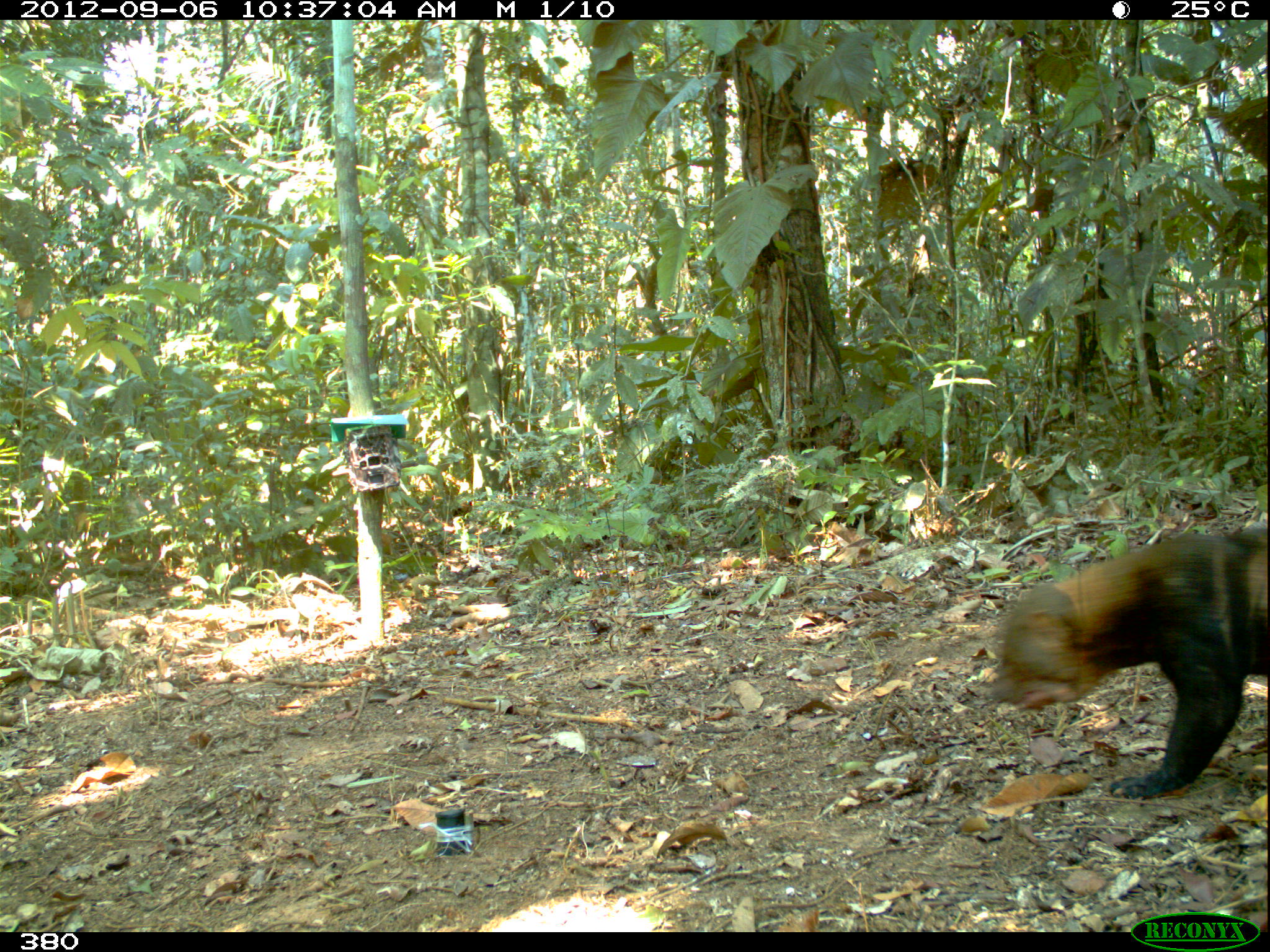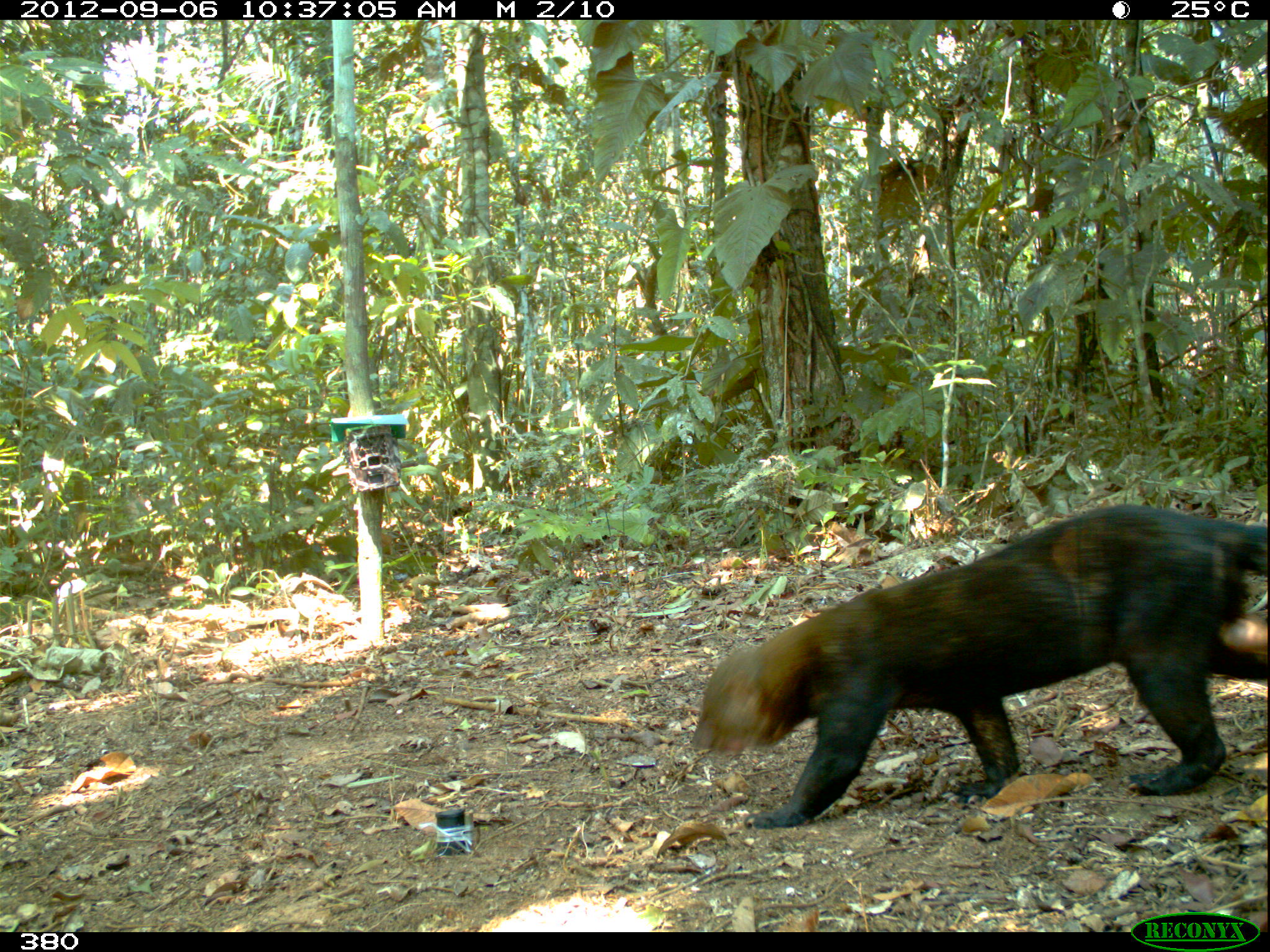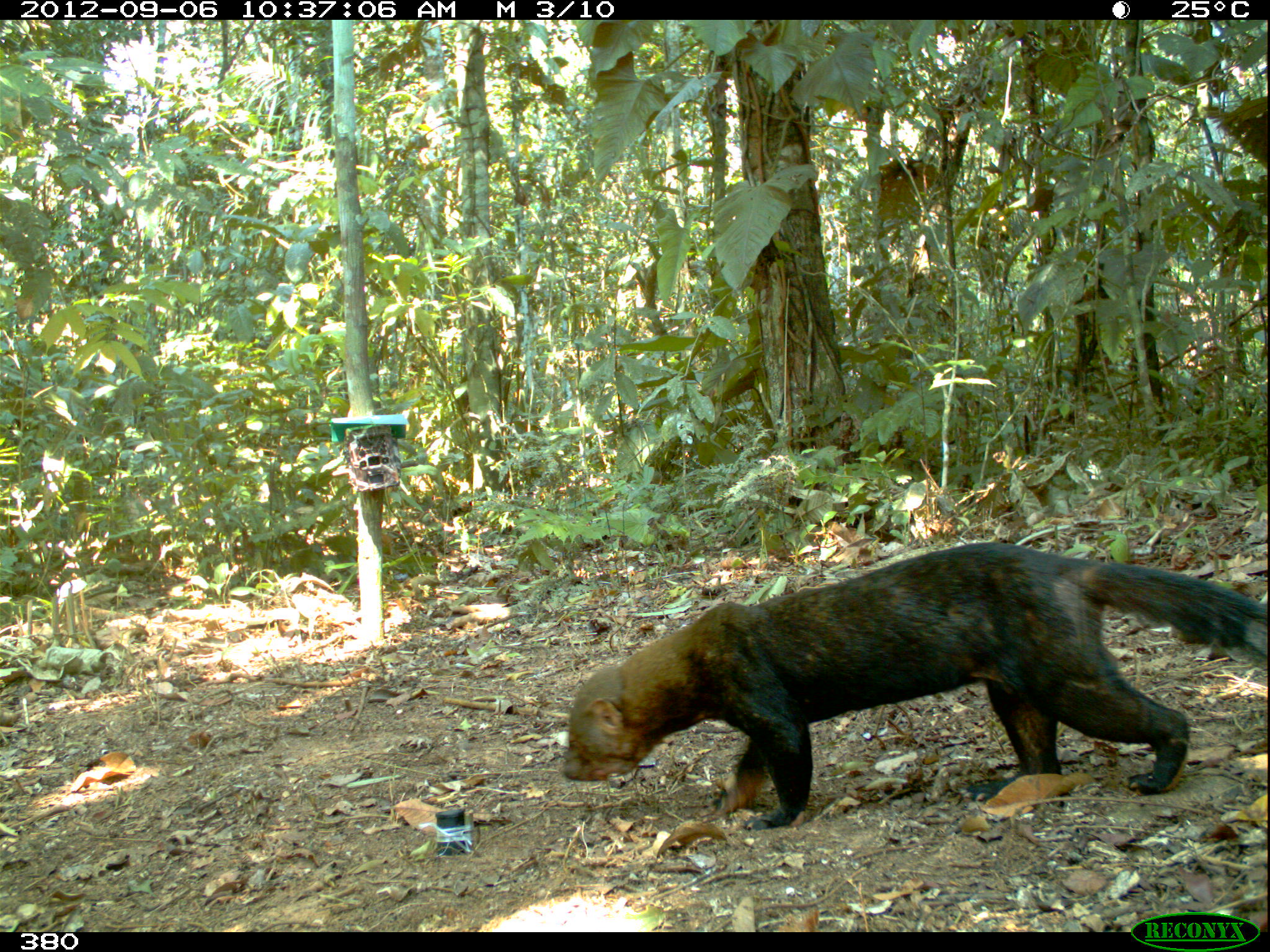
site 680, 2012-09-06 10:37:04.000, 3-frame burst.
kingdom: Animalia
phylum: Chordata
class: Mammalia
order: Carnivora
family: Mustelidae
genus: Eira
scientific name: Eira barbara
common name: tayra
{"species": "Eira barbara (tayra)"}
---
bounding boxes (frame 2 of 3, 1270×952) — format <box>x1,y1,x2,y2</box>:
eira barbara: <box>686,502,1268,830</box>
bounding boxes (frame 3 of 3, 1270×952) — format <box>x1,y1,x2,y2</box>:
eira barbara: <box>559,539,1270,833</box>